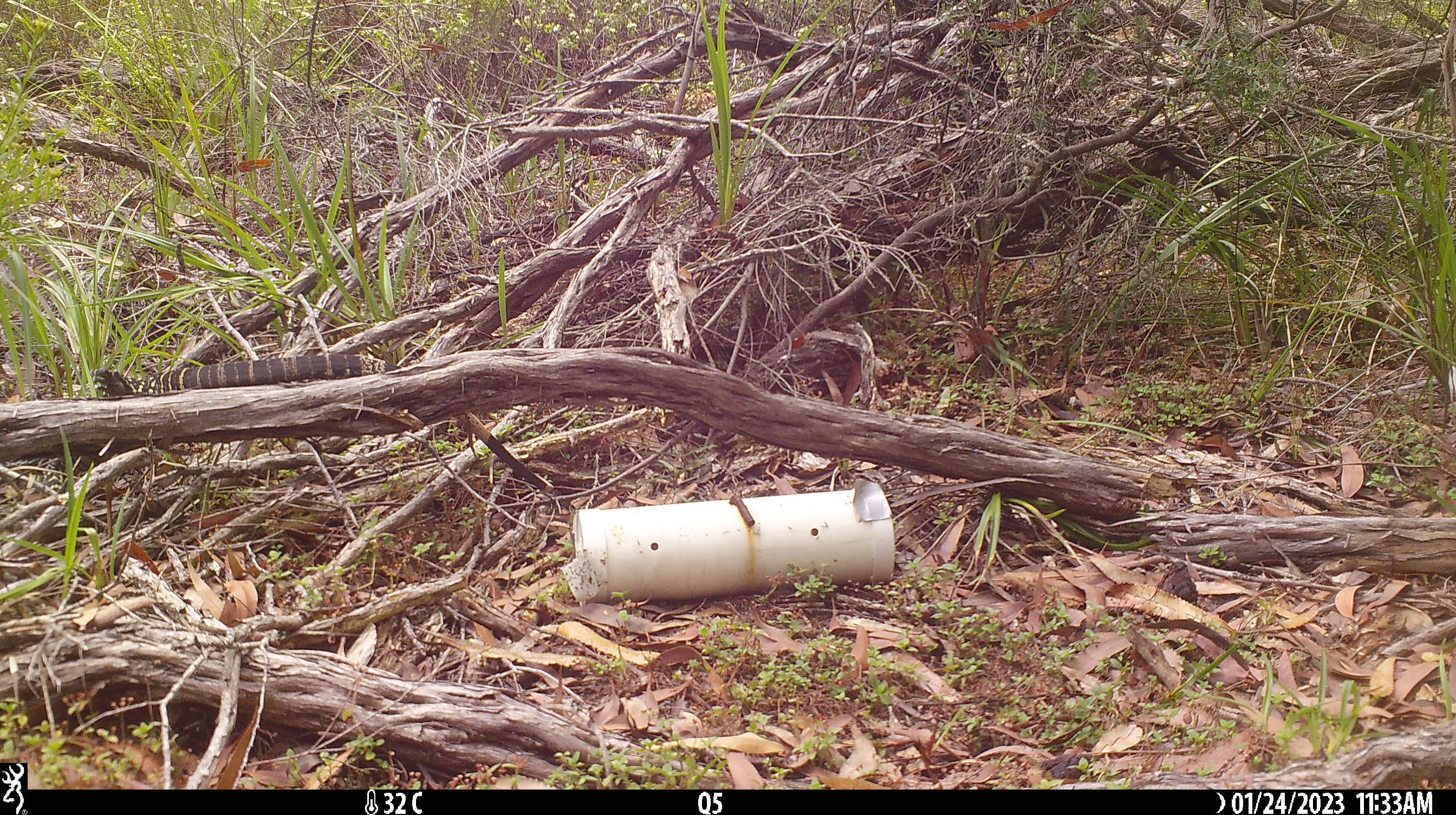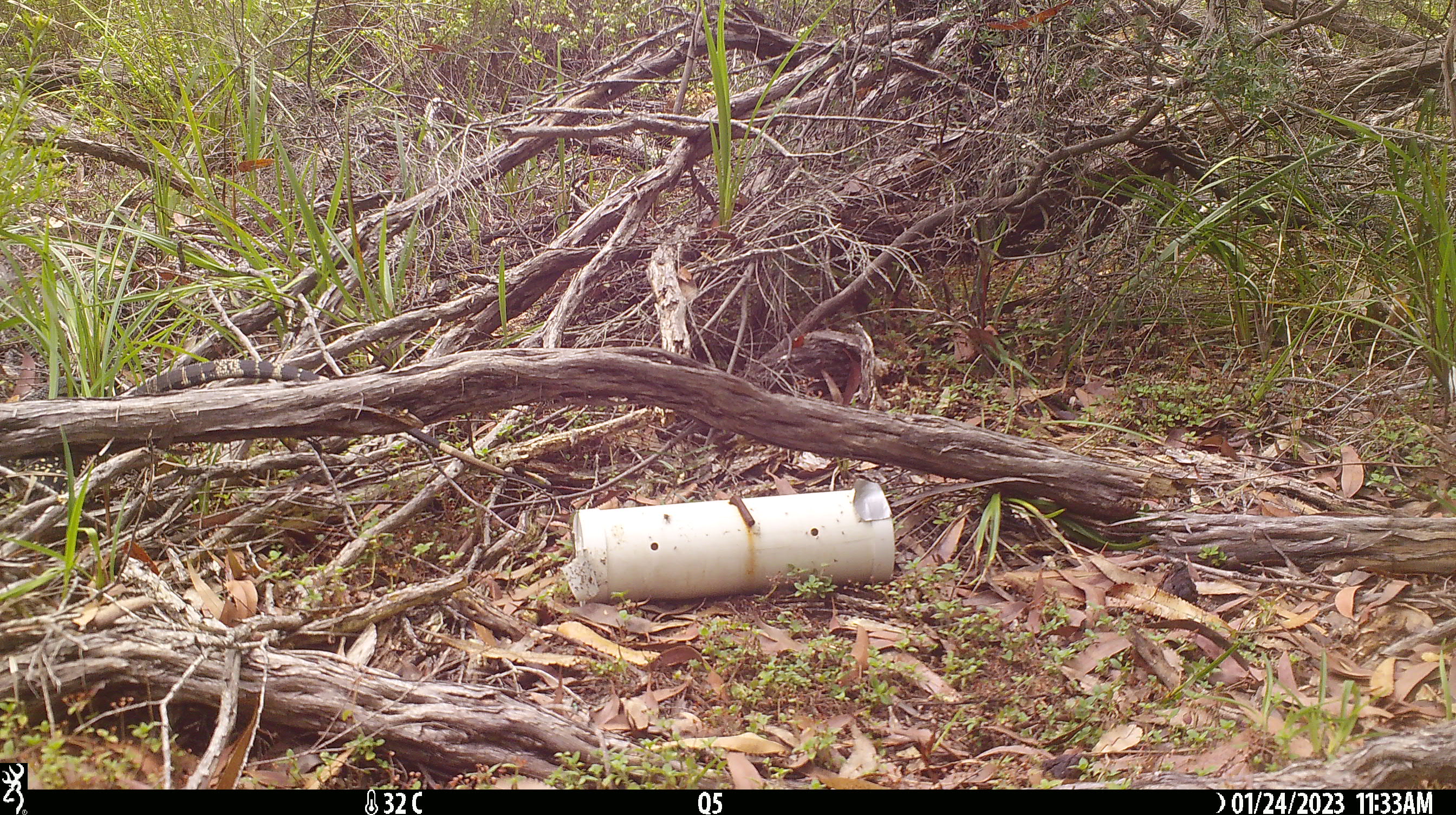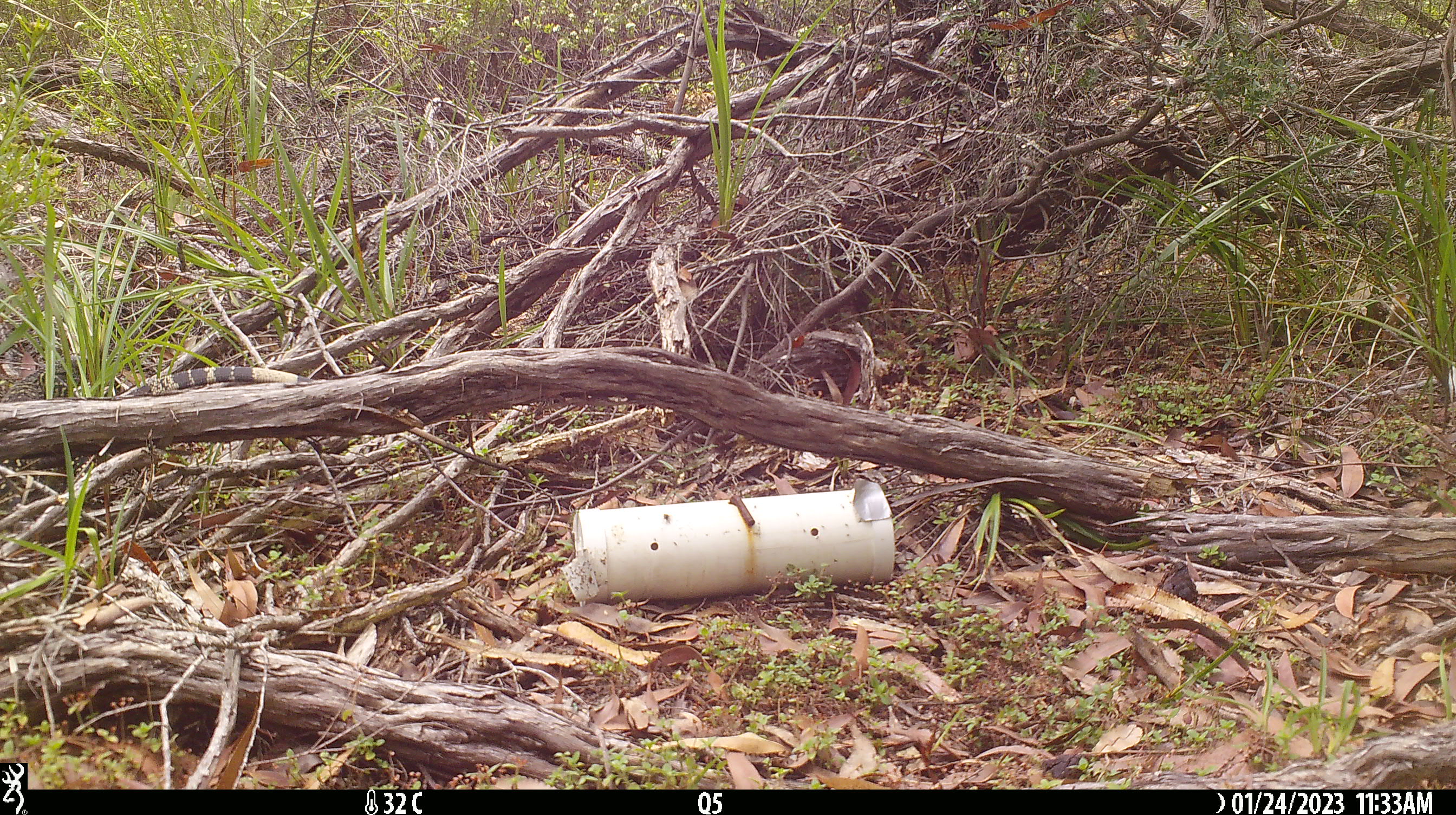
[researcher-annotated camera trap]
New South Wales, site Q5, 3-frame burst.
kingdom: Animalia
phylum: Chordata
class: Reptilia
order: Squamata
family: Varanidae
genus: Varanus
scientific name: Varanus varius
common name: lace monitor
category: goanna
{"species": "goanna (lace monitor) (Varanus varius)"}